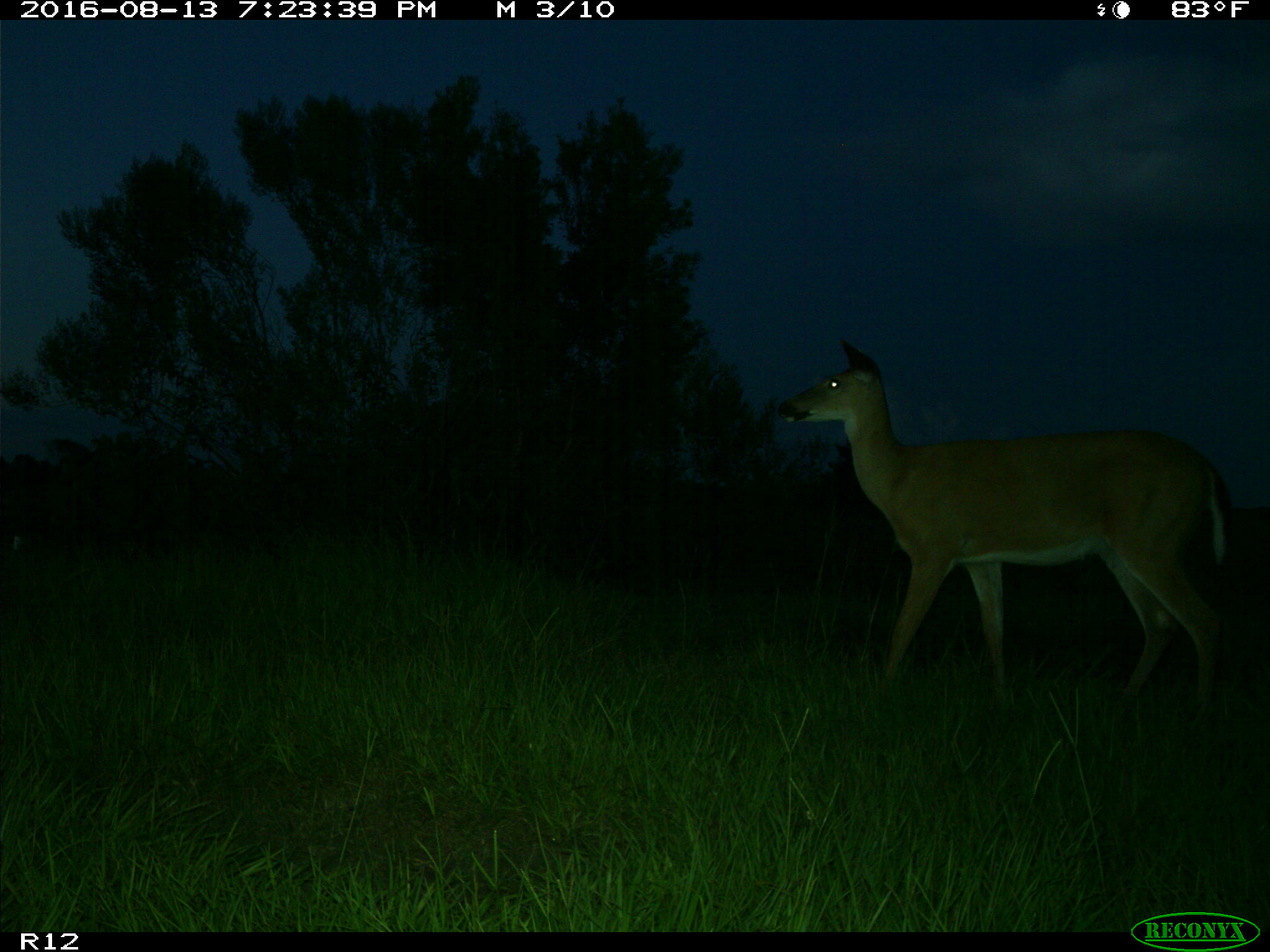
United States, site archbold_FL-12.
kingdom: Animalia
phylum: Chordata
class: Mammalia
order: Artiodactyla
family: Cervidae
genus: Odocoileus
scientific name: Odocoileus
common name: deer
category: unidentified deer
Unidentified deer (deer) (Odocoileus).